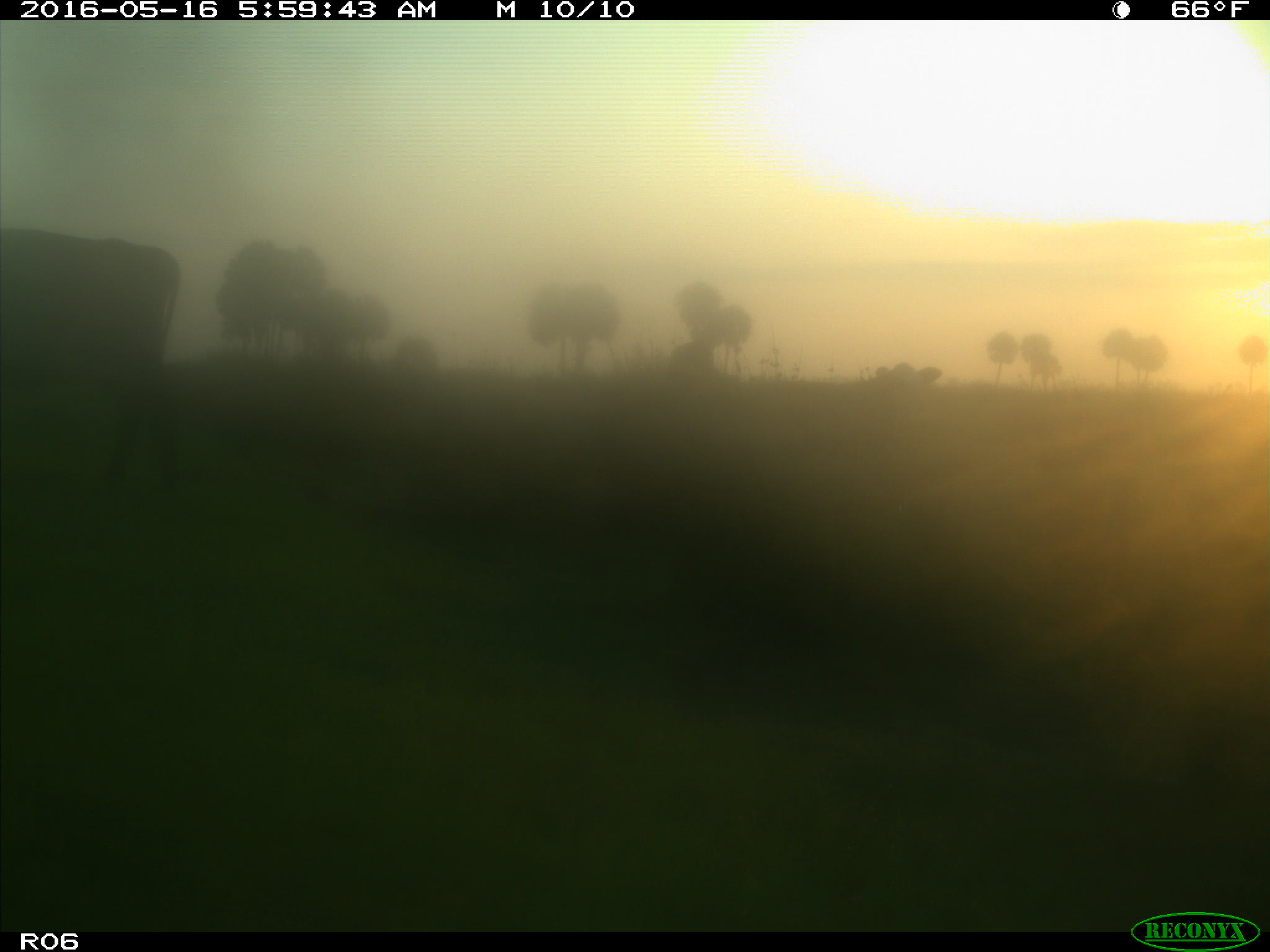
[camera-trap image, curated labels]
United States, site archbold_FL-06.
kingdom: Animalia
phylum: Chordata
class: Mammalia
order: Artiodactyla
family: Bovidae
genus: Bos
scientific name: Bos taurus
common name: domestic cow